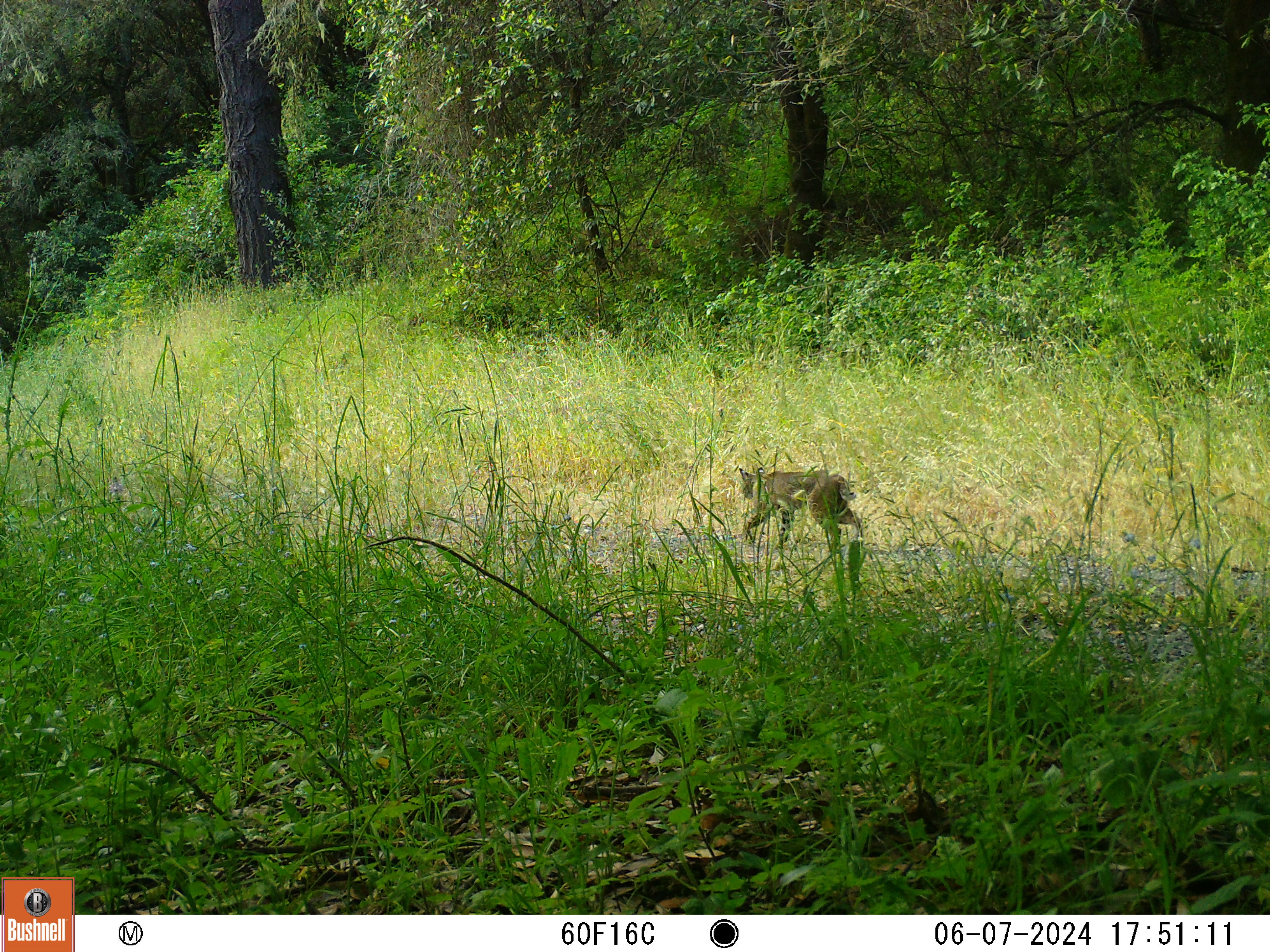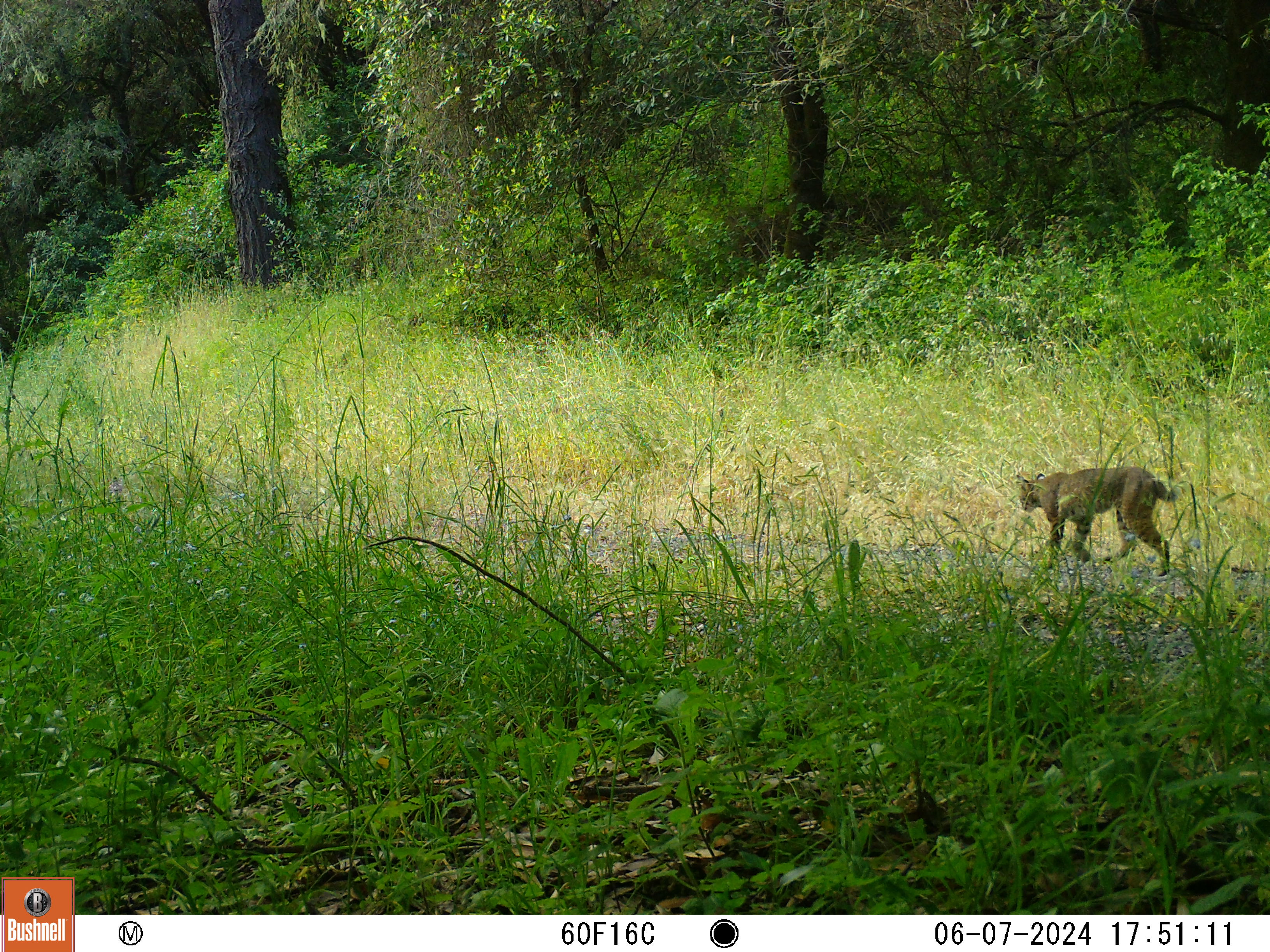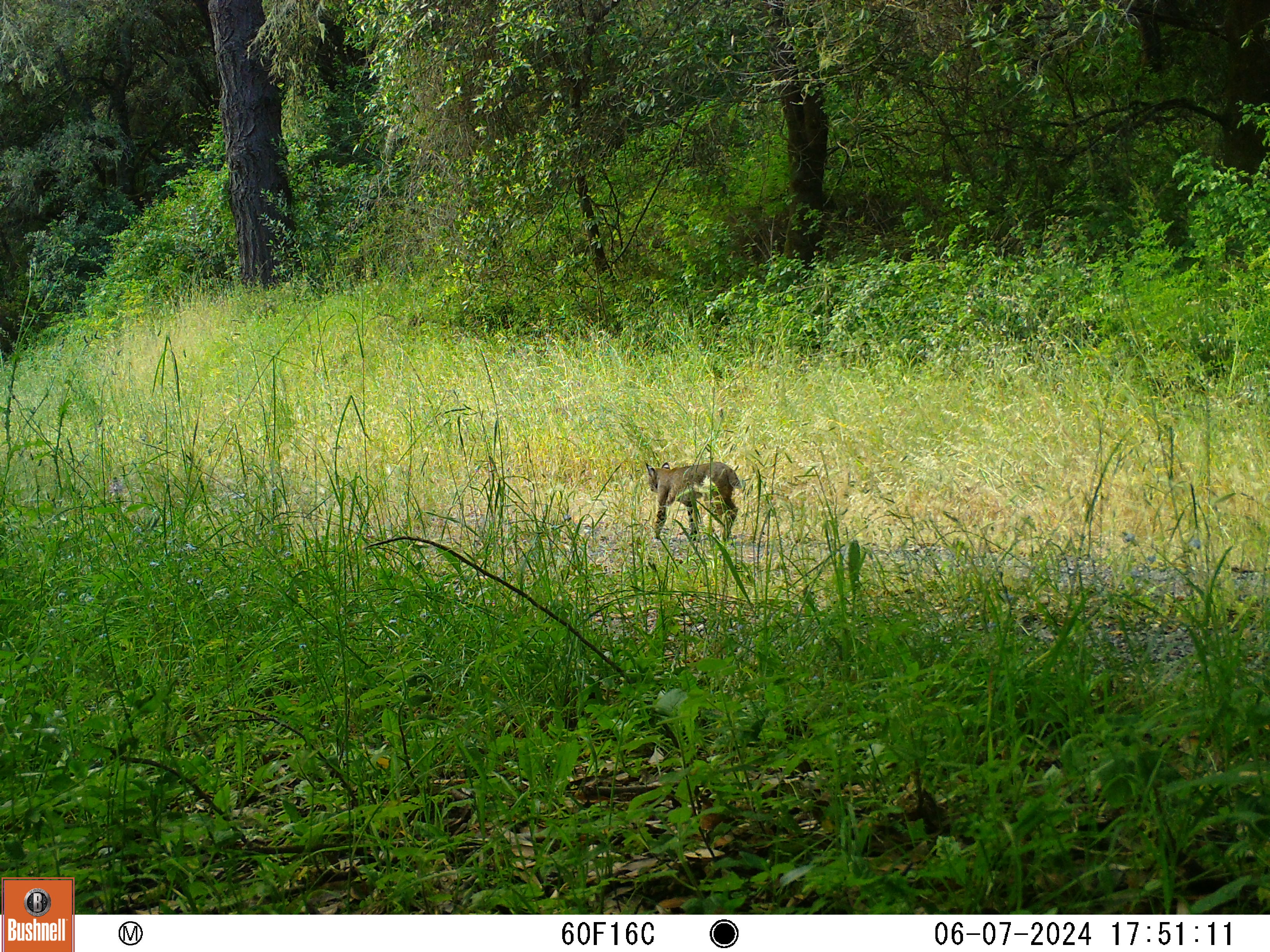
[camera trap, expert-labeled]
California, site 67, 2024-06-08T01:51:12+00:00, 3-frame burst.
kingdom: Animalia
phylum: Chordata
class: Mammalia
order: Carnivora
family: Felidae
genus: Lynx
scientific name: Lynx rufus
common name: bobcat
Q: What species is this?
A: Bobcat (Lynx rufus).